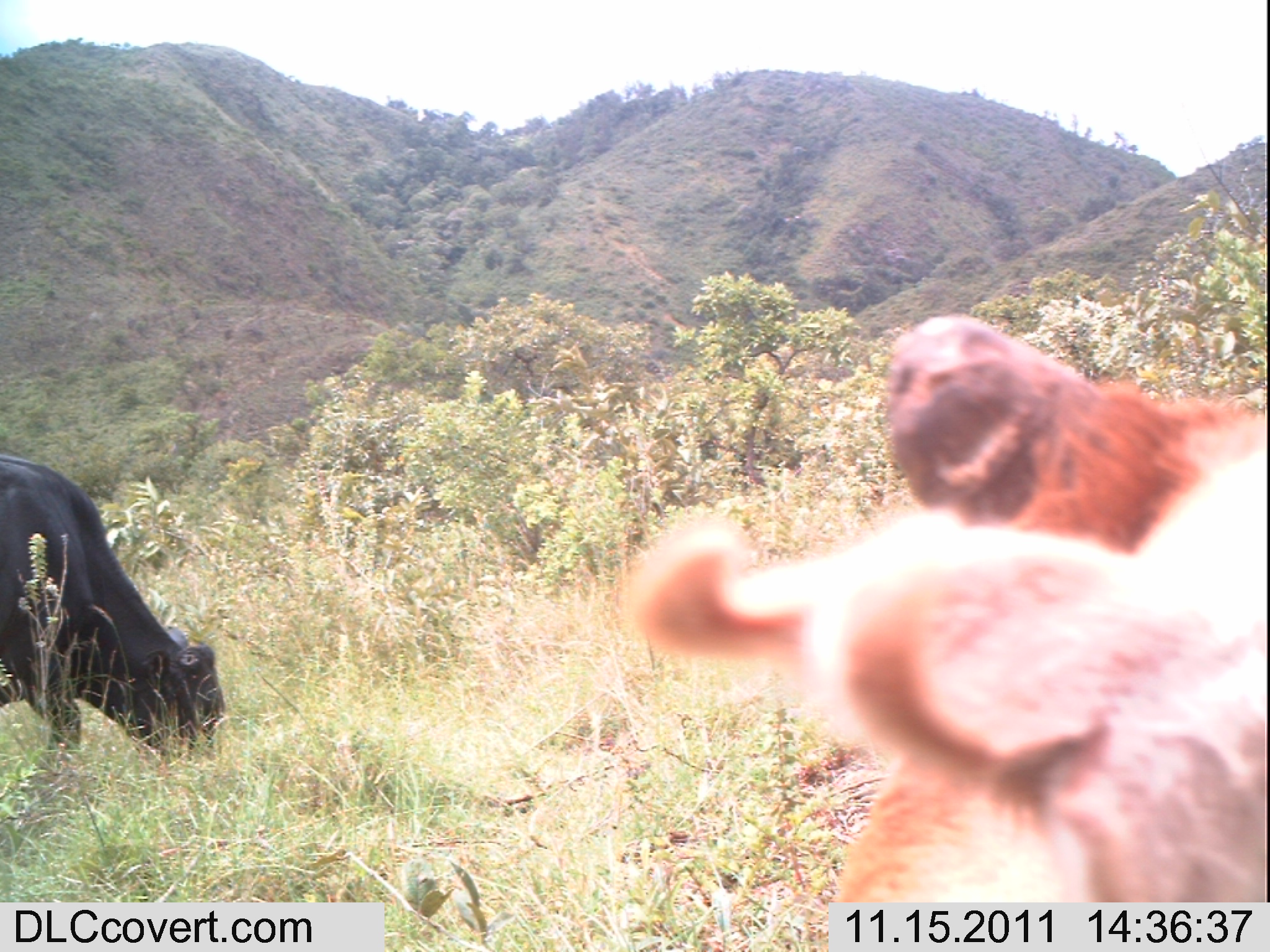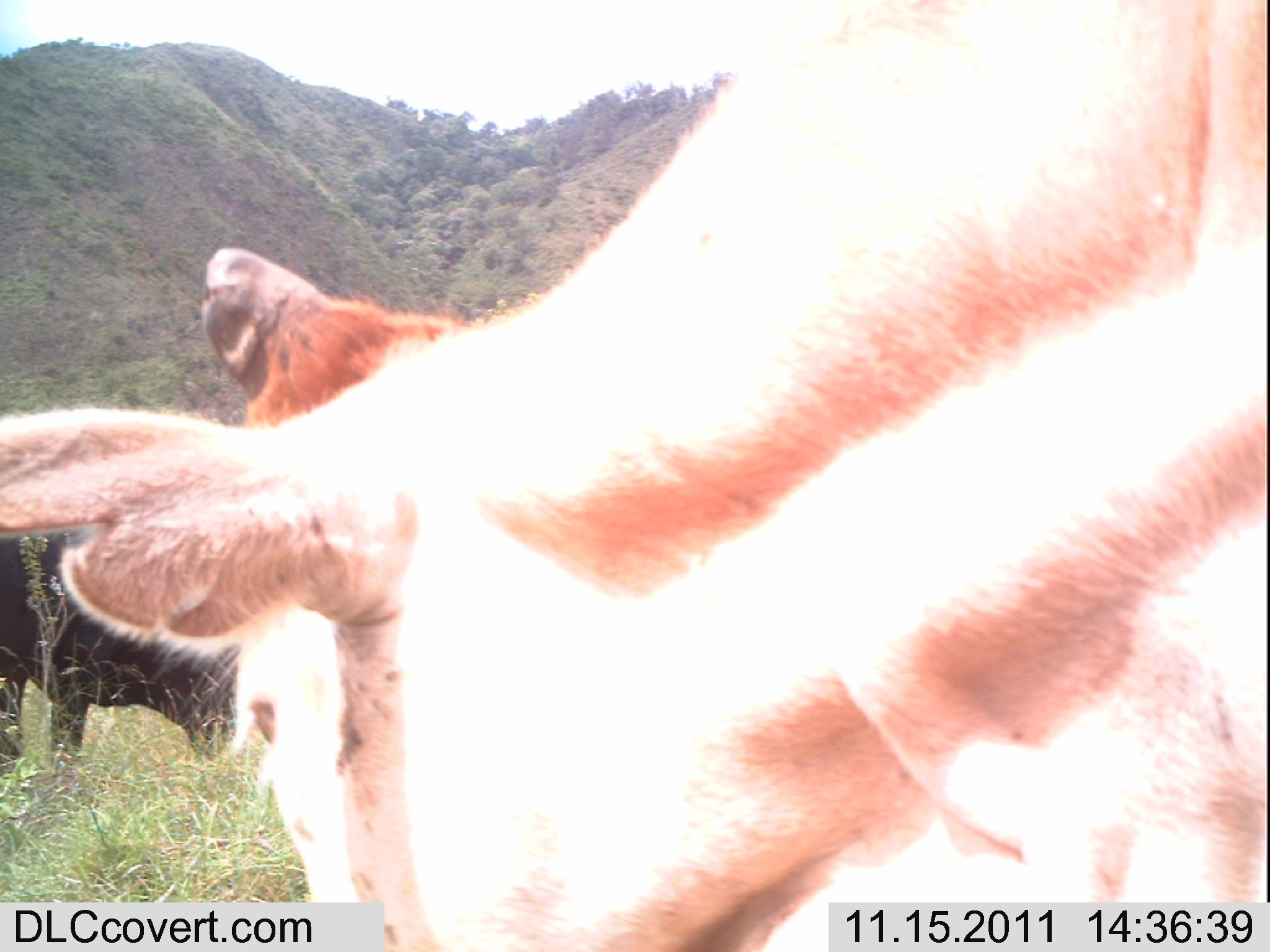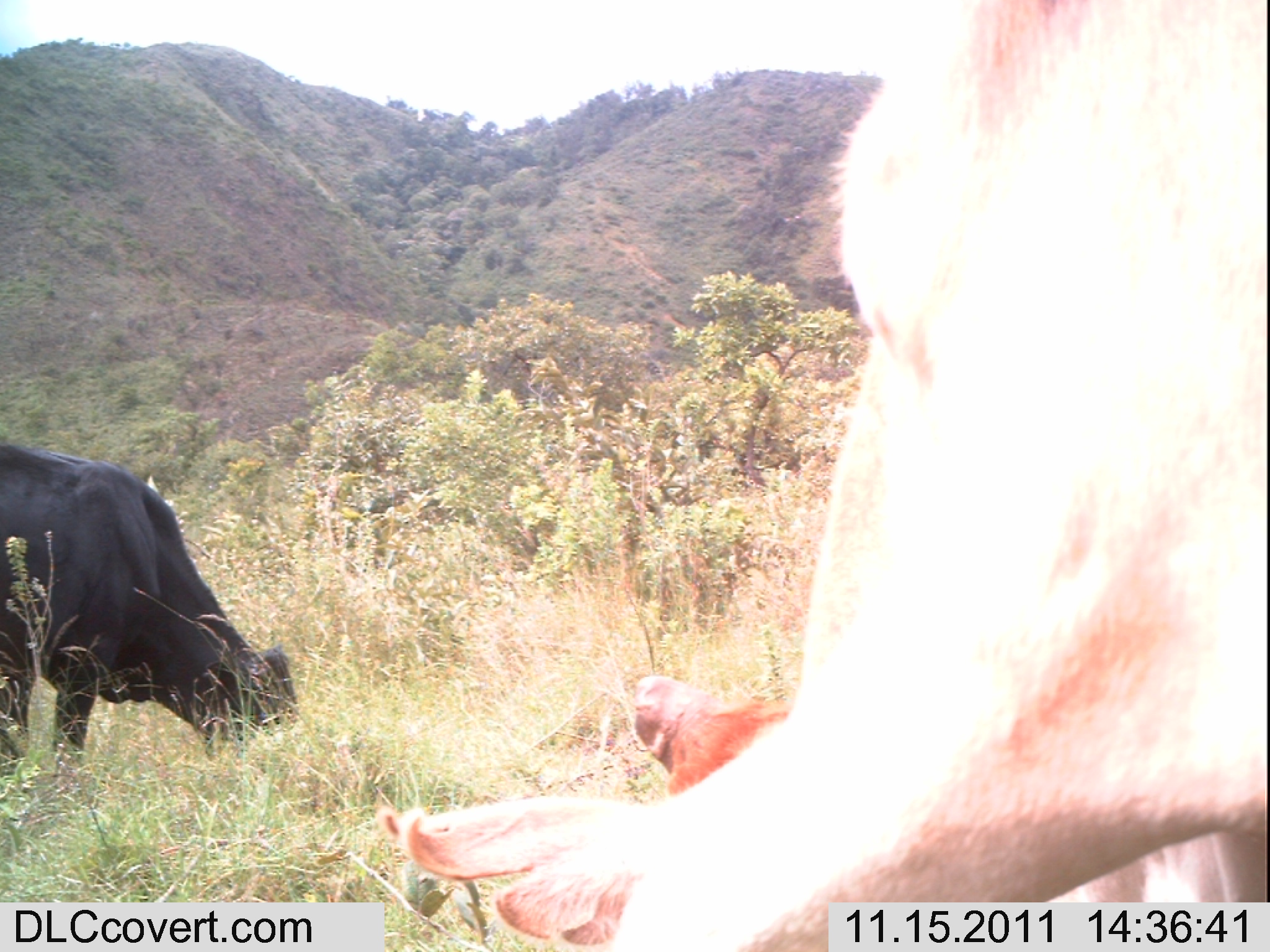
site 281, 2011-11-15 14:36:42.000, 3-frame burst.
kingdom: Animalia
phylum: Chordata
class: Mammalia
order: Artiodactyla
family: Bovidae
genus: Bos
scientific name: Bos taurus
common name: domestic cattle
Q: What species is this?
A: Bos taurus (domestic cattle).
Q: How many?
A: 2.